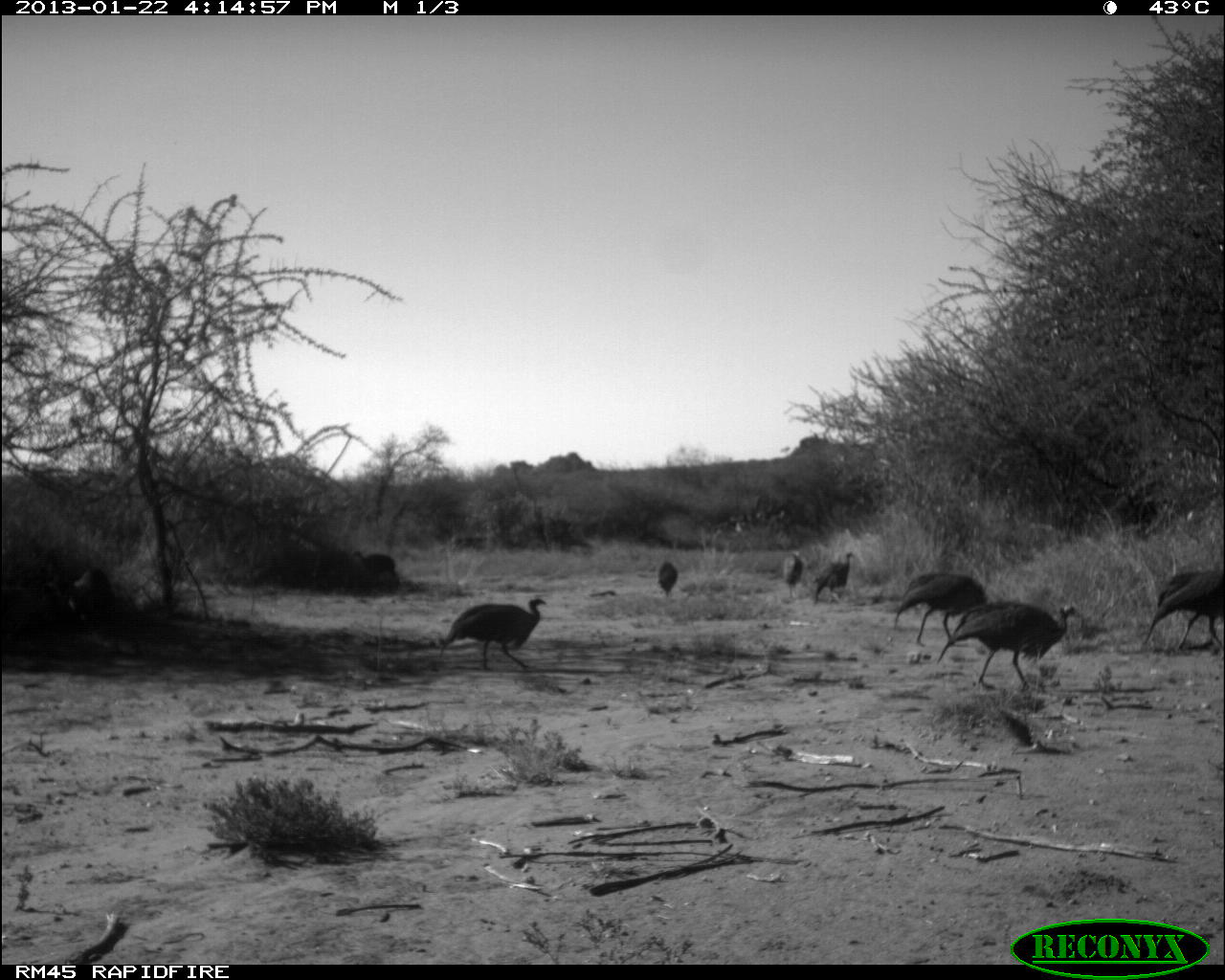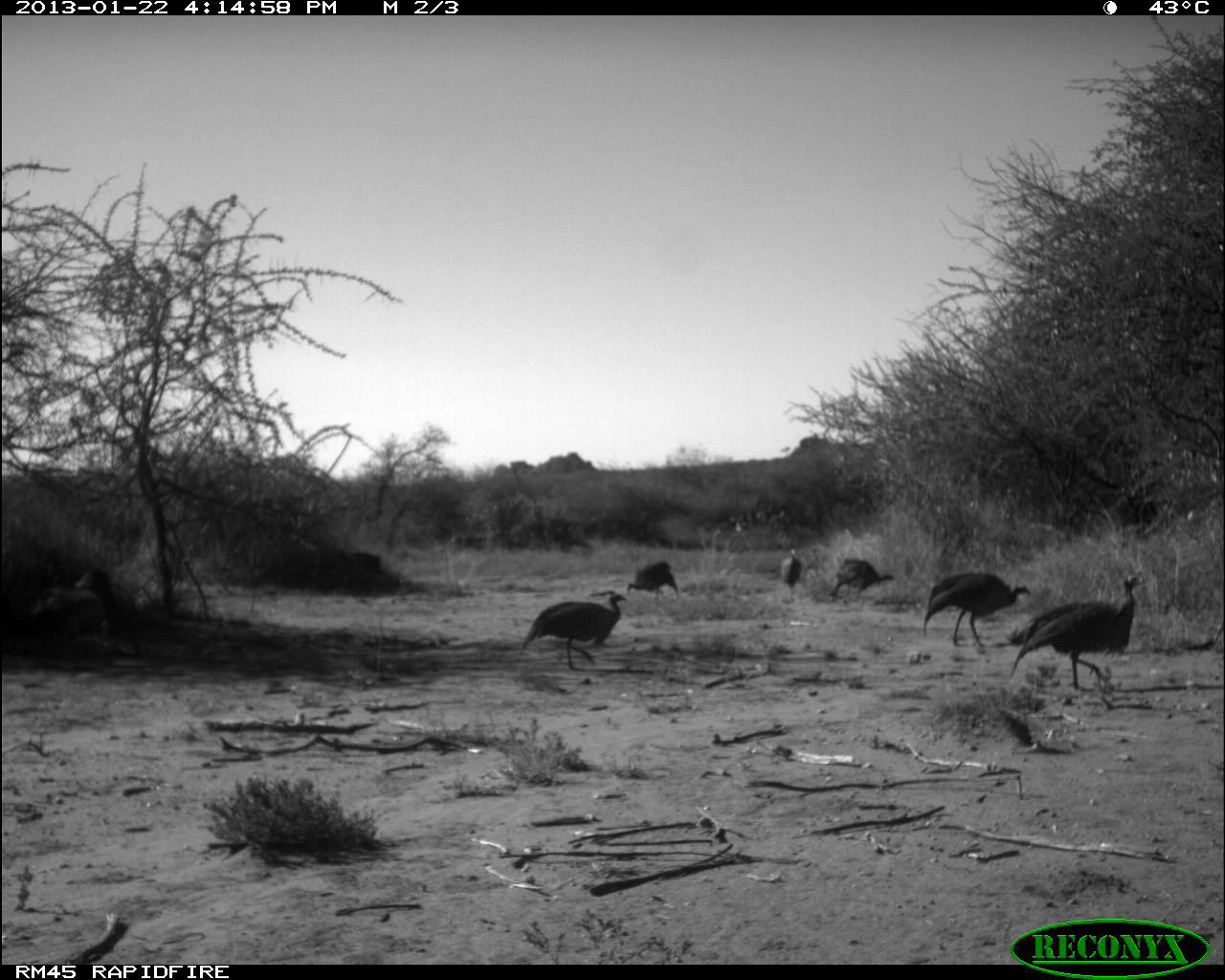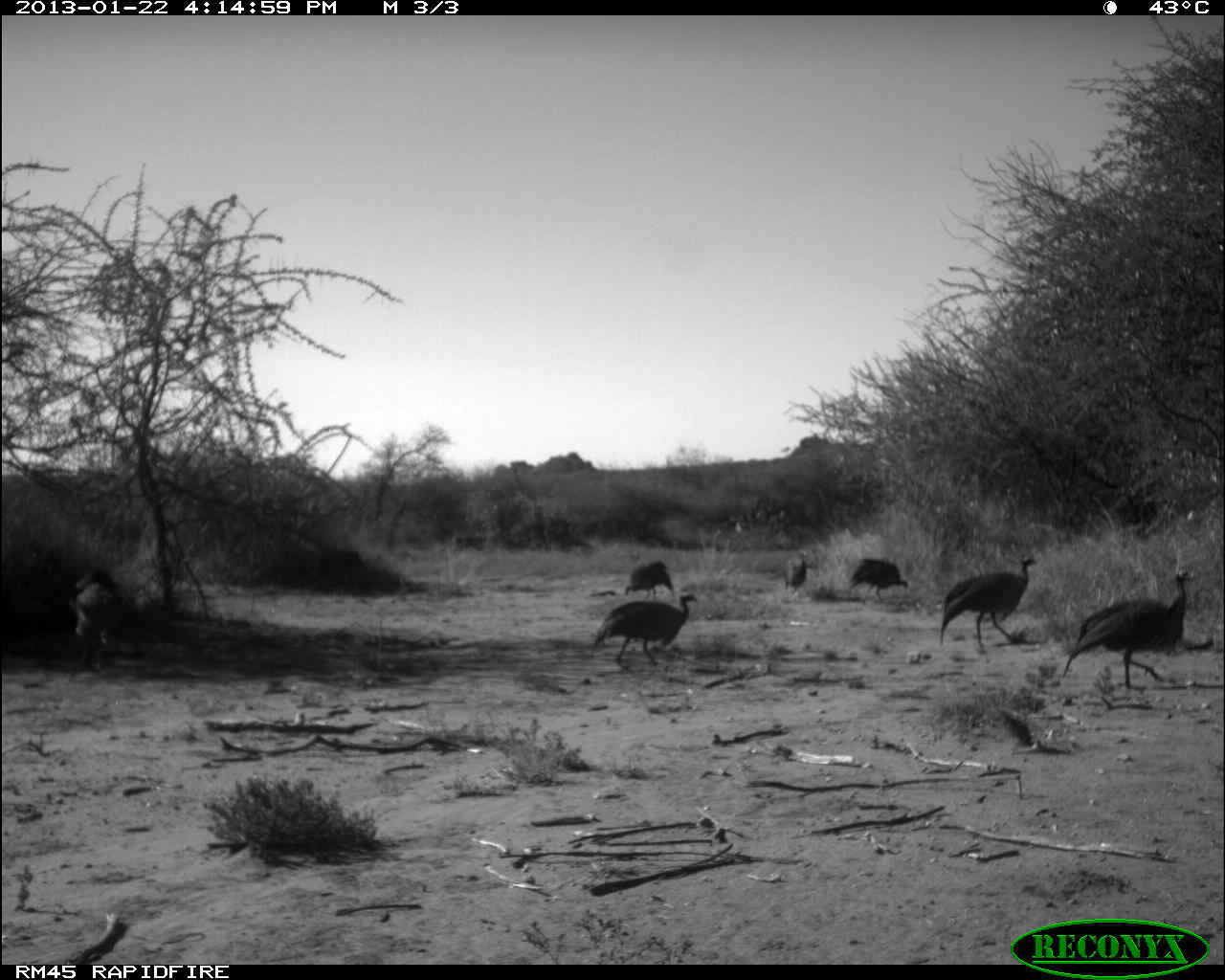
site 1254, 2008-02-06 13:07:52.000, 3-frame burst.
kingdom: Animalia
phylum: Chordata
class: Mammalia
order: Artiodactyla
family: Bovidae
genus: Tragelaphus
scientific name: Tragelaphus oryx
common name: eland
Tragelaphus oryx (eland), count 4.